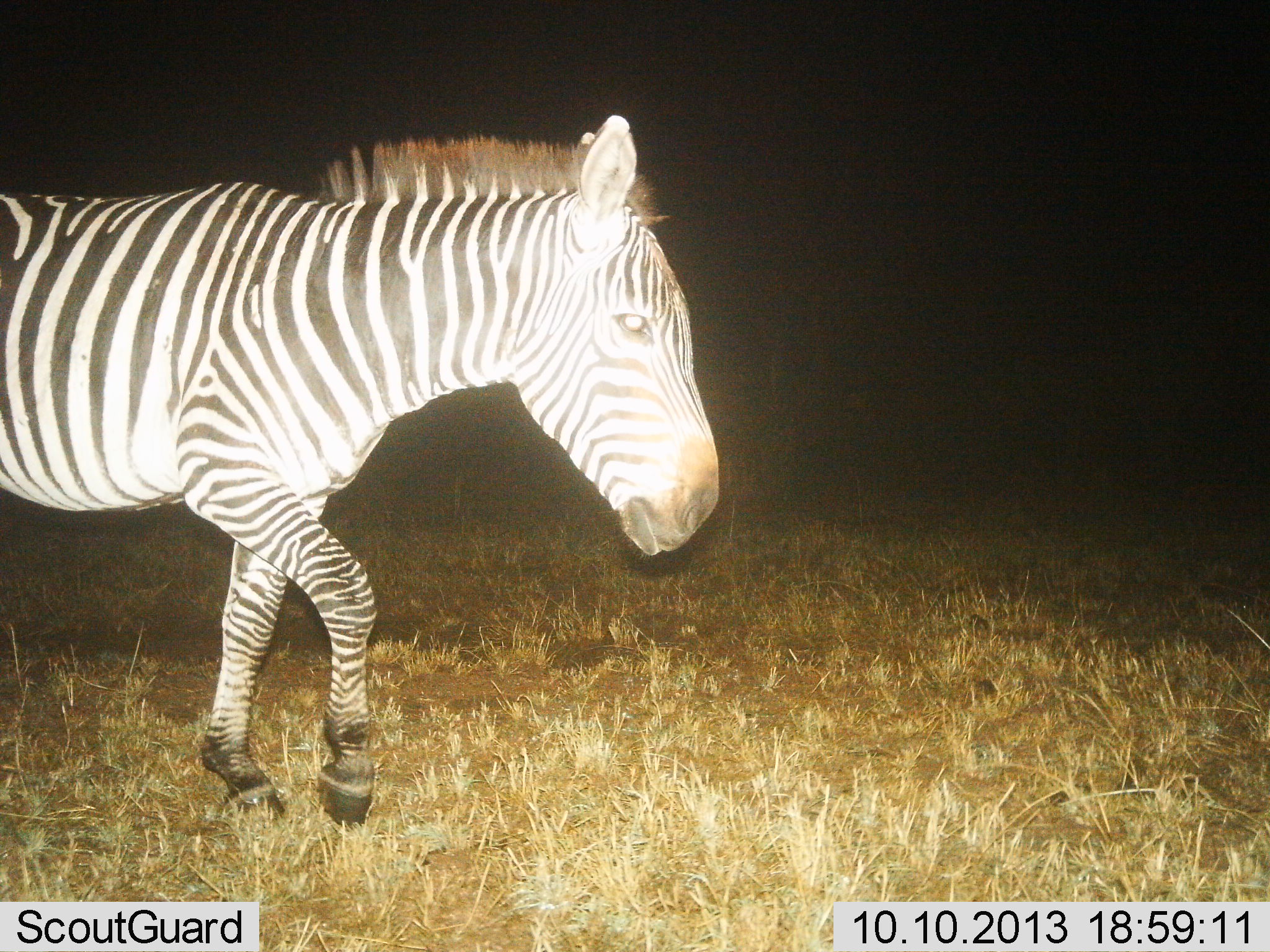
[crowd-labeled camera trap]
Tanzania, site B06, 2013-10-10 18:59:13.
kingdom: Animalia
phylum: Chordata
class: Mammalia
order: Perissodactyla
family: Equidae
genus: Equus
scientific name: Equus quagga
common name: plains zebra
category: zebra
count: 1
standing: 10%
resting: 10%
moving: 100%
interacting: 10%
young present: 0%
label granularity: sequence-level